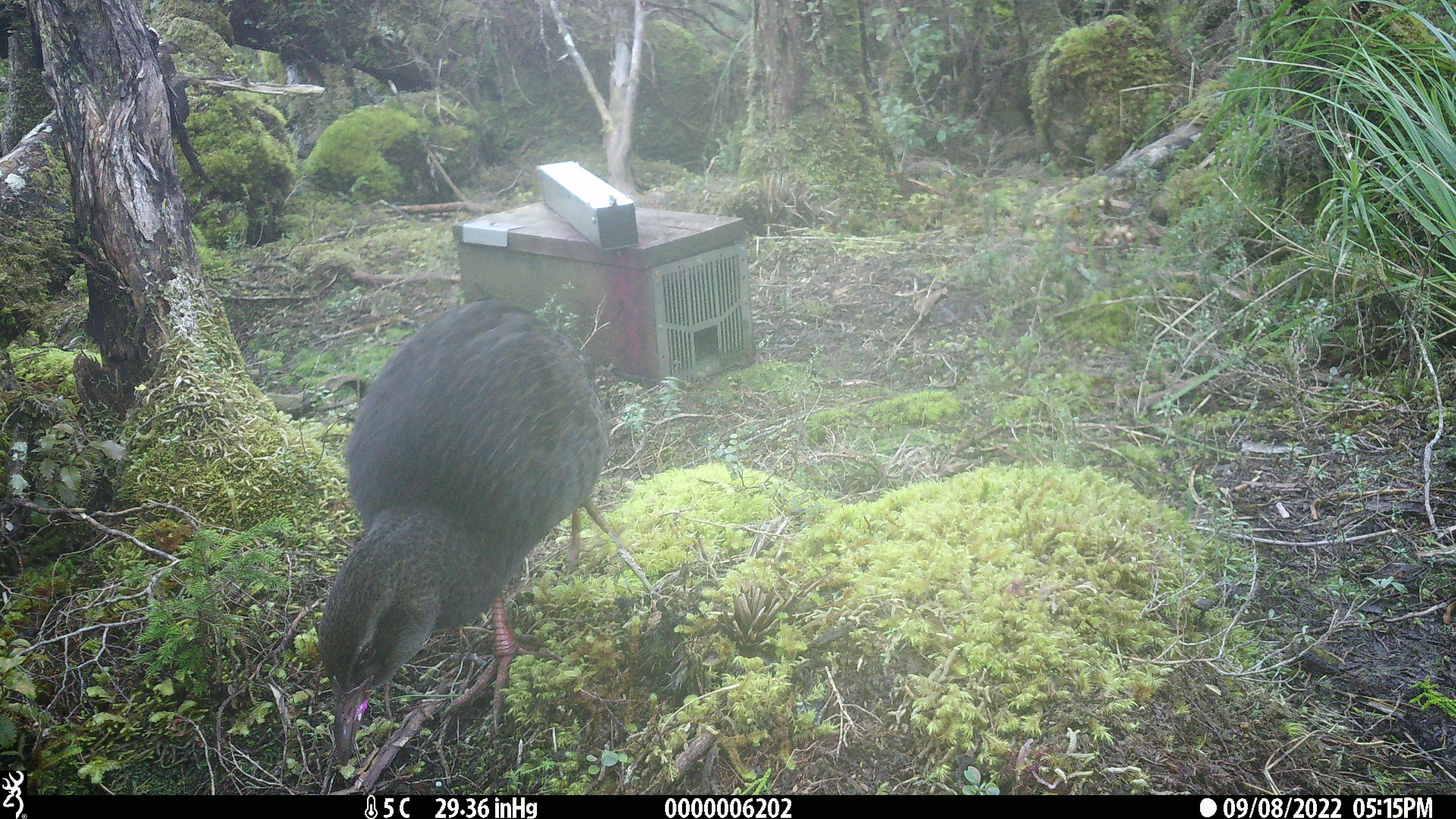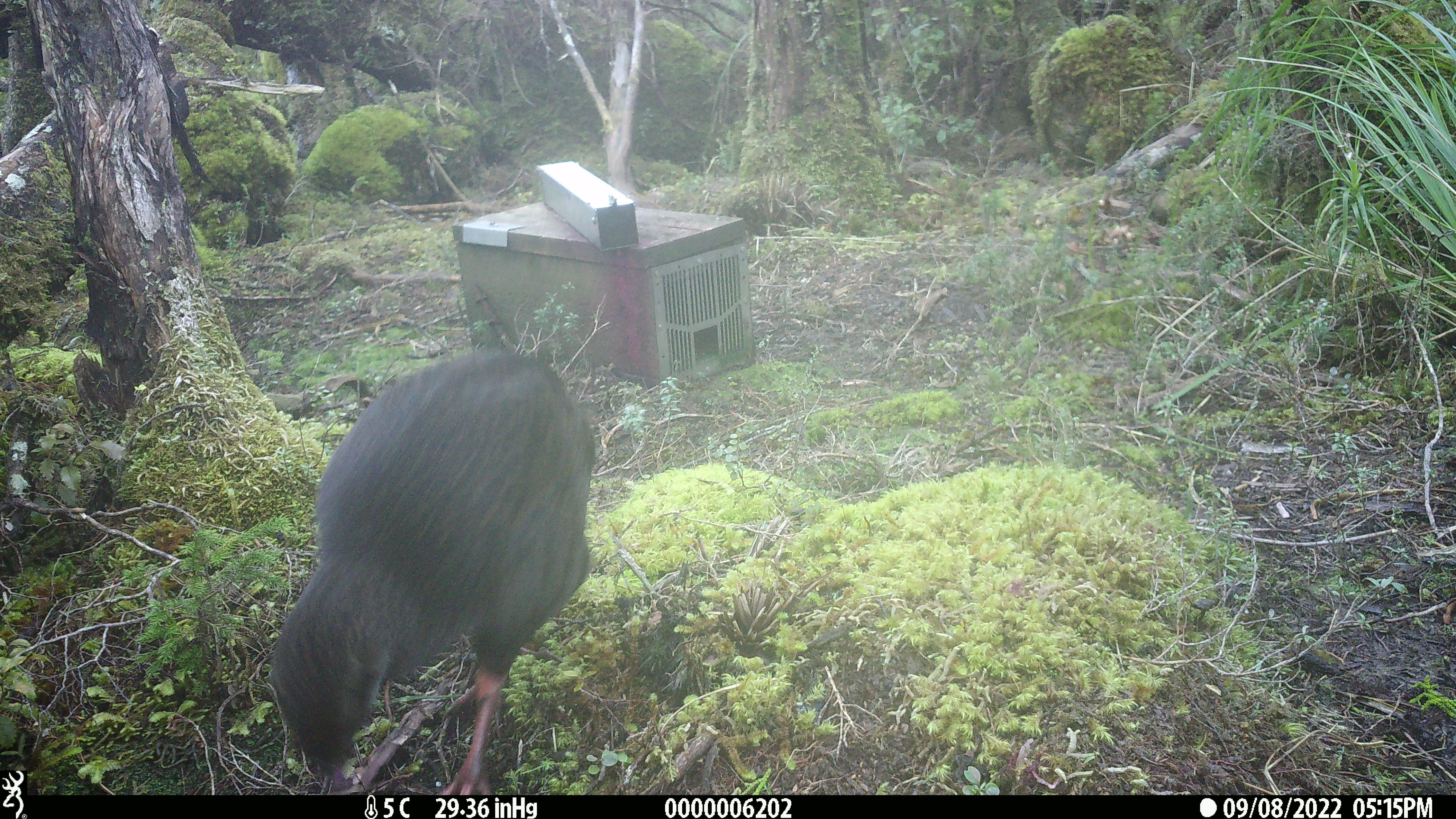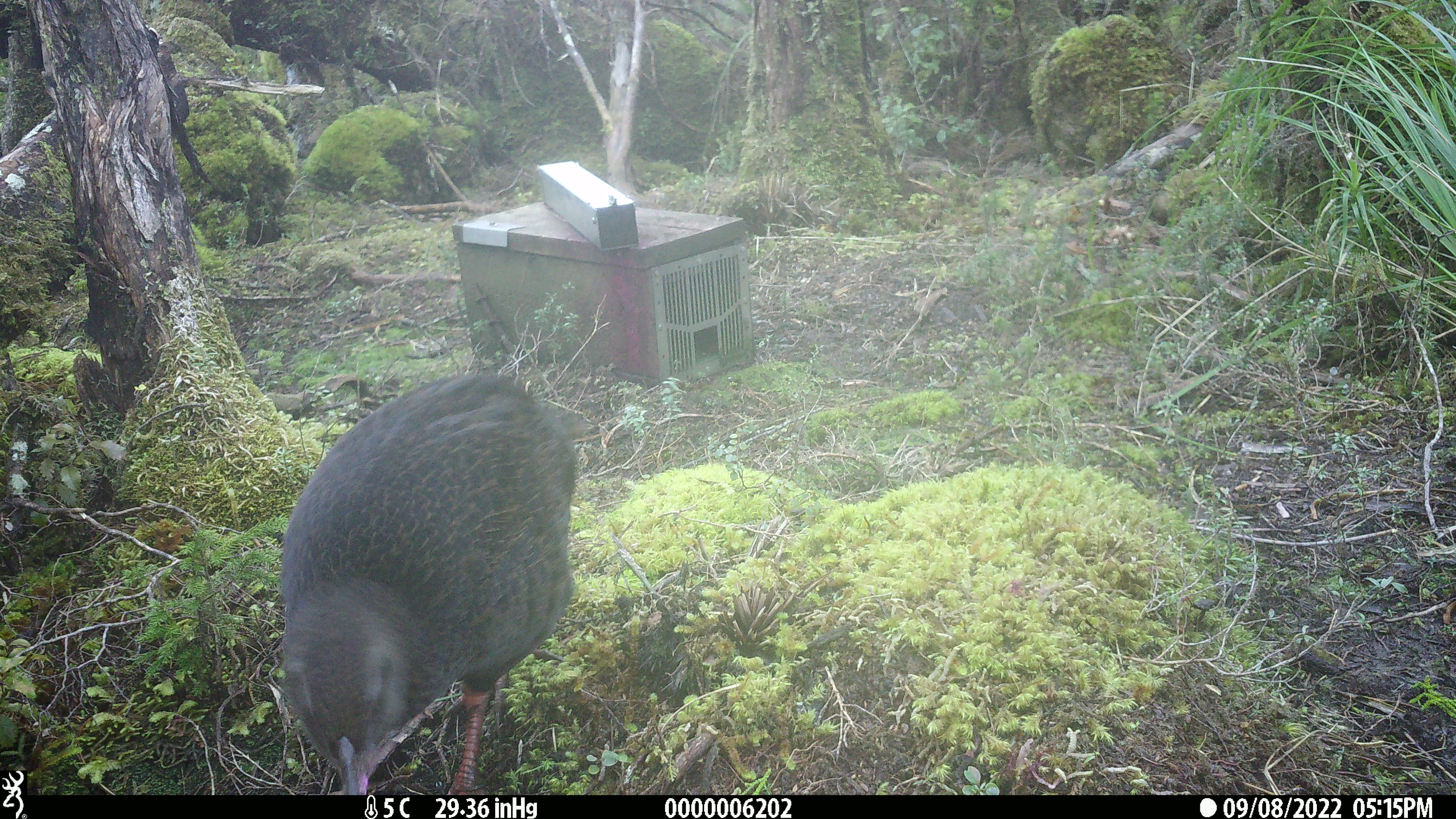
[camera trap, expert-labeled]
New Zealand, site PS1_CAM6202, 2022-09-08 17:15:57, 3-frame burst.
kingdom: Animalia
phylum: Chordata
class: Aves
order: Gruiformes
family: Rallidae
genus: Gallirallus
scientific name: Gallirallus australis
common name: weka